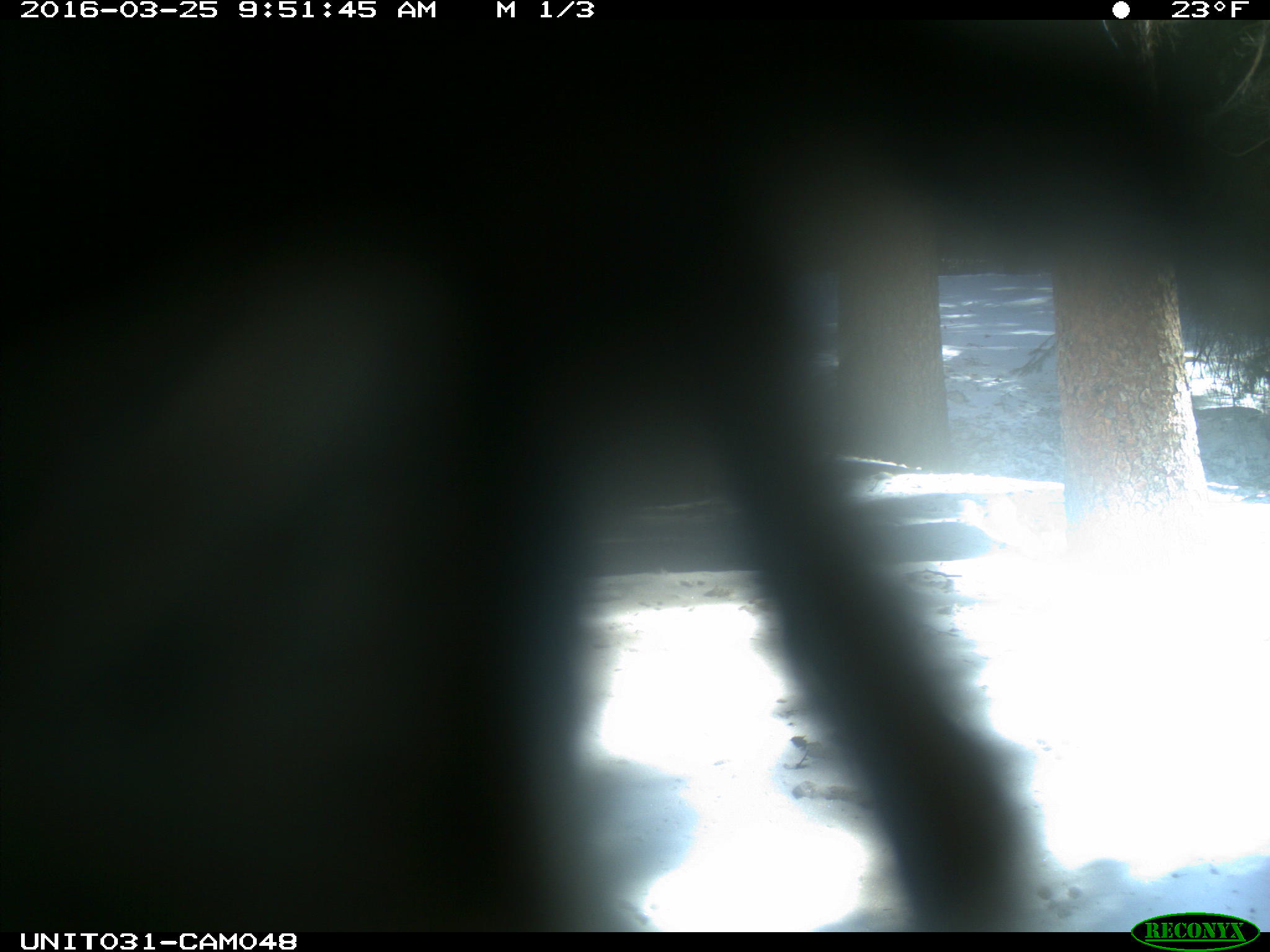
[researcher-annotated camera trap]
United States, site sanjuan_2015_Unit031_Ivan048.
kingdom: Animalia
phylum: Chordata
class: Aves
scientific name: Aves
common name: birds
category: unidentified bird